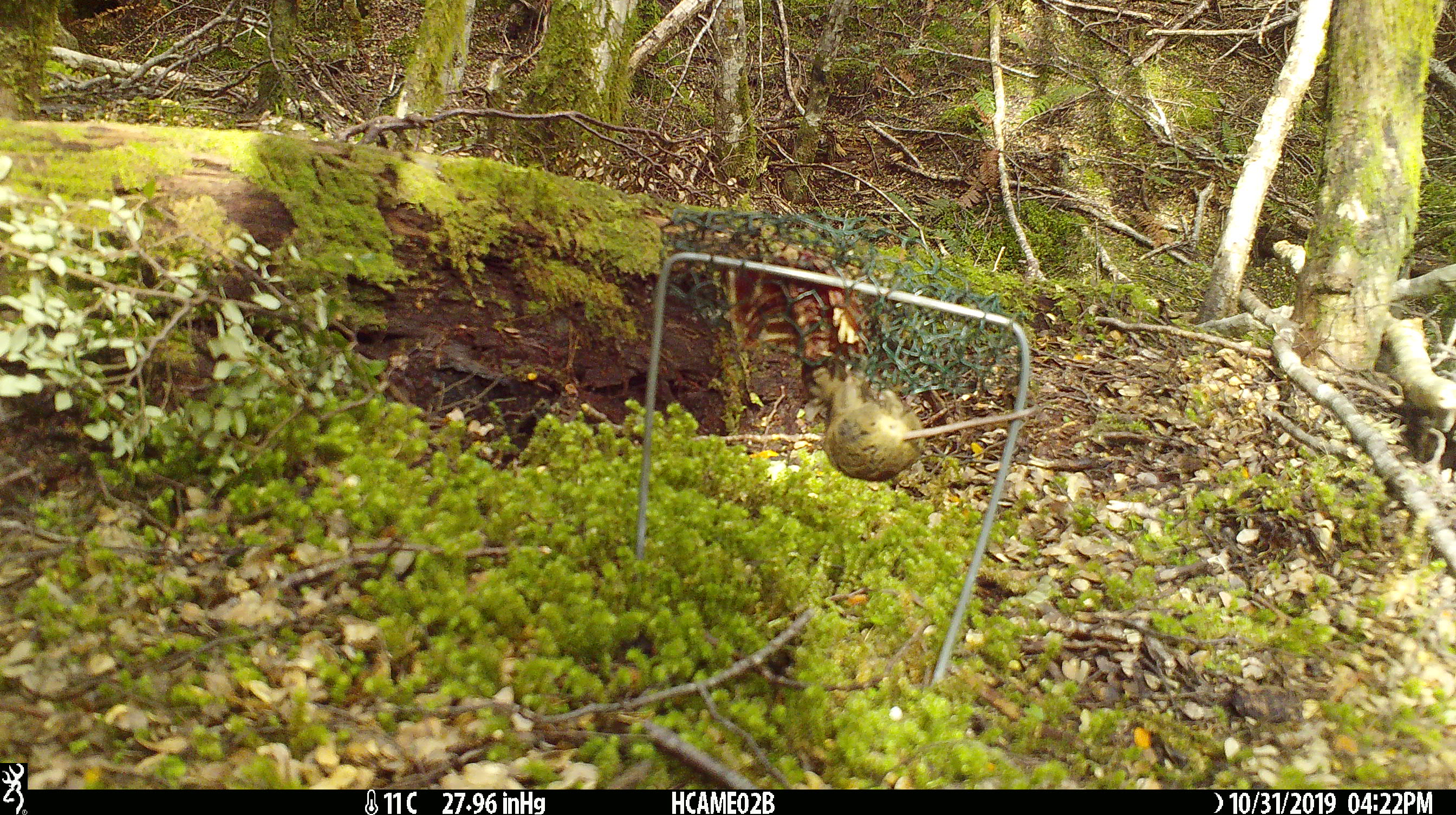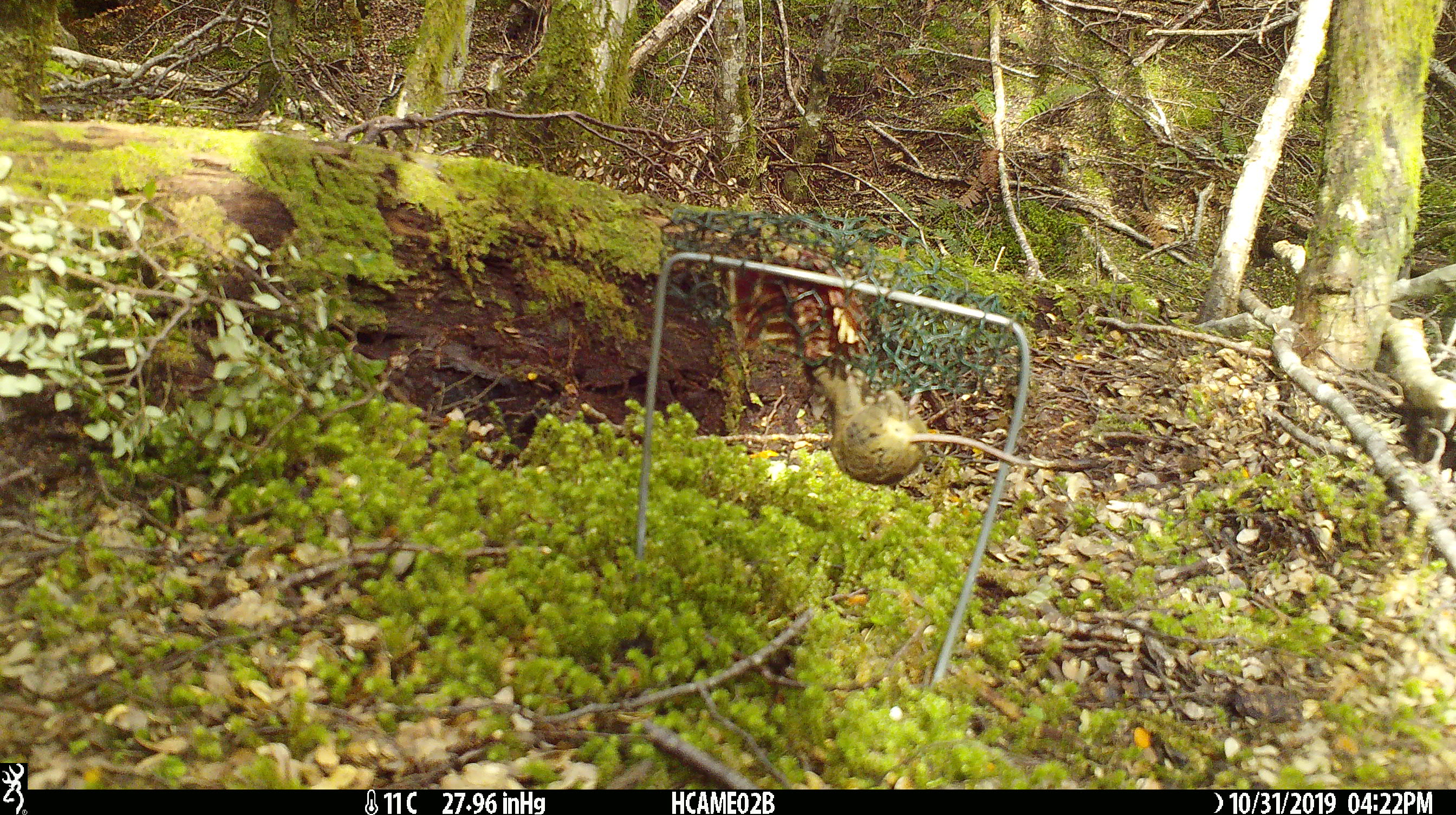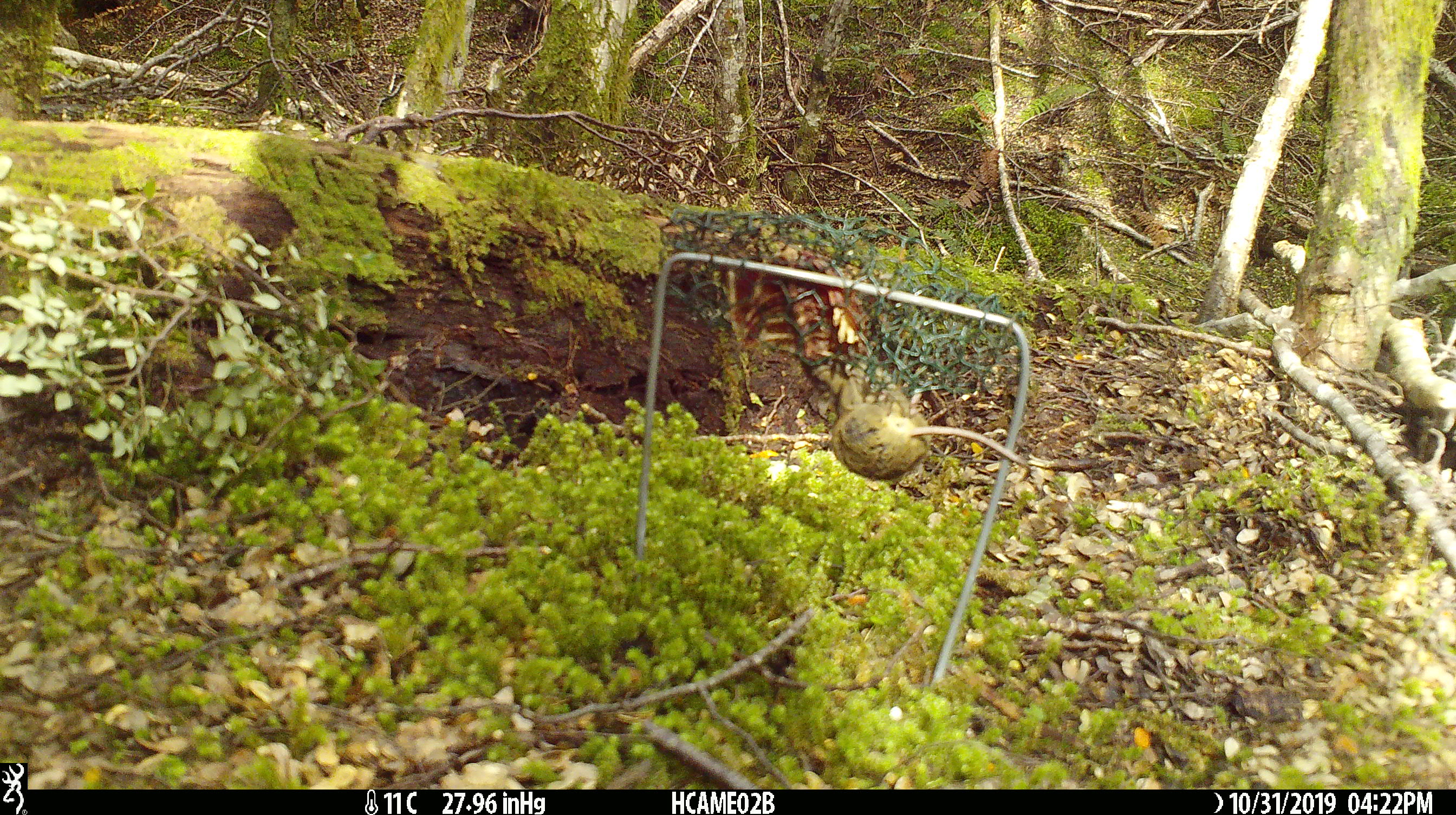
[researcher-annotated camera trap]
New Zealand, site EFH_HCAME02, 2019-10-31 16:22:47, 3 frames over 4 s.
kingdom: Animalia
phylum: Chordata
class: Mammalia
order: Rodentia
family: Muridae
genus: Mus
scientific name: Mus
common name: mouse